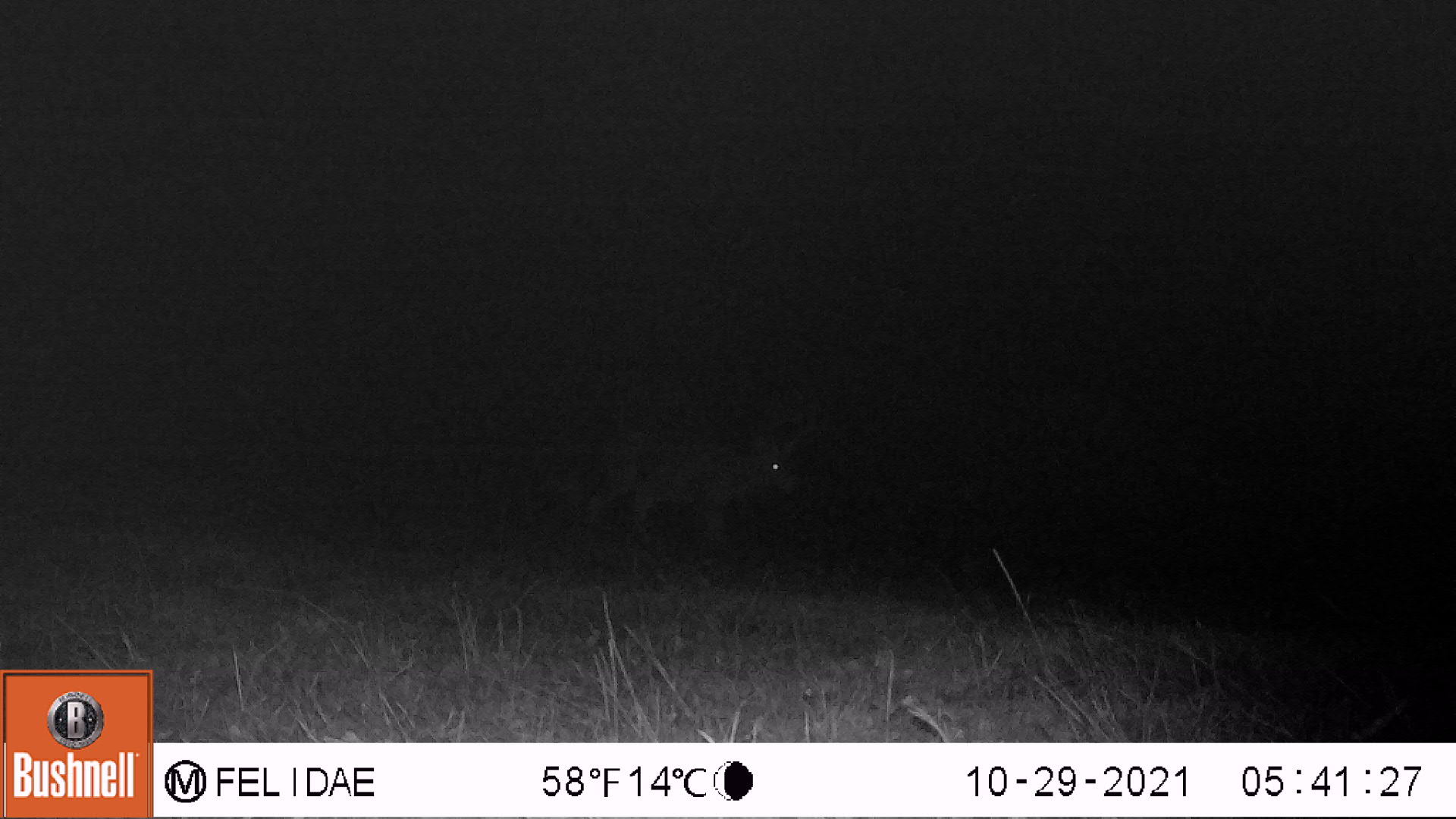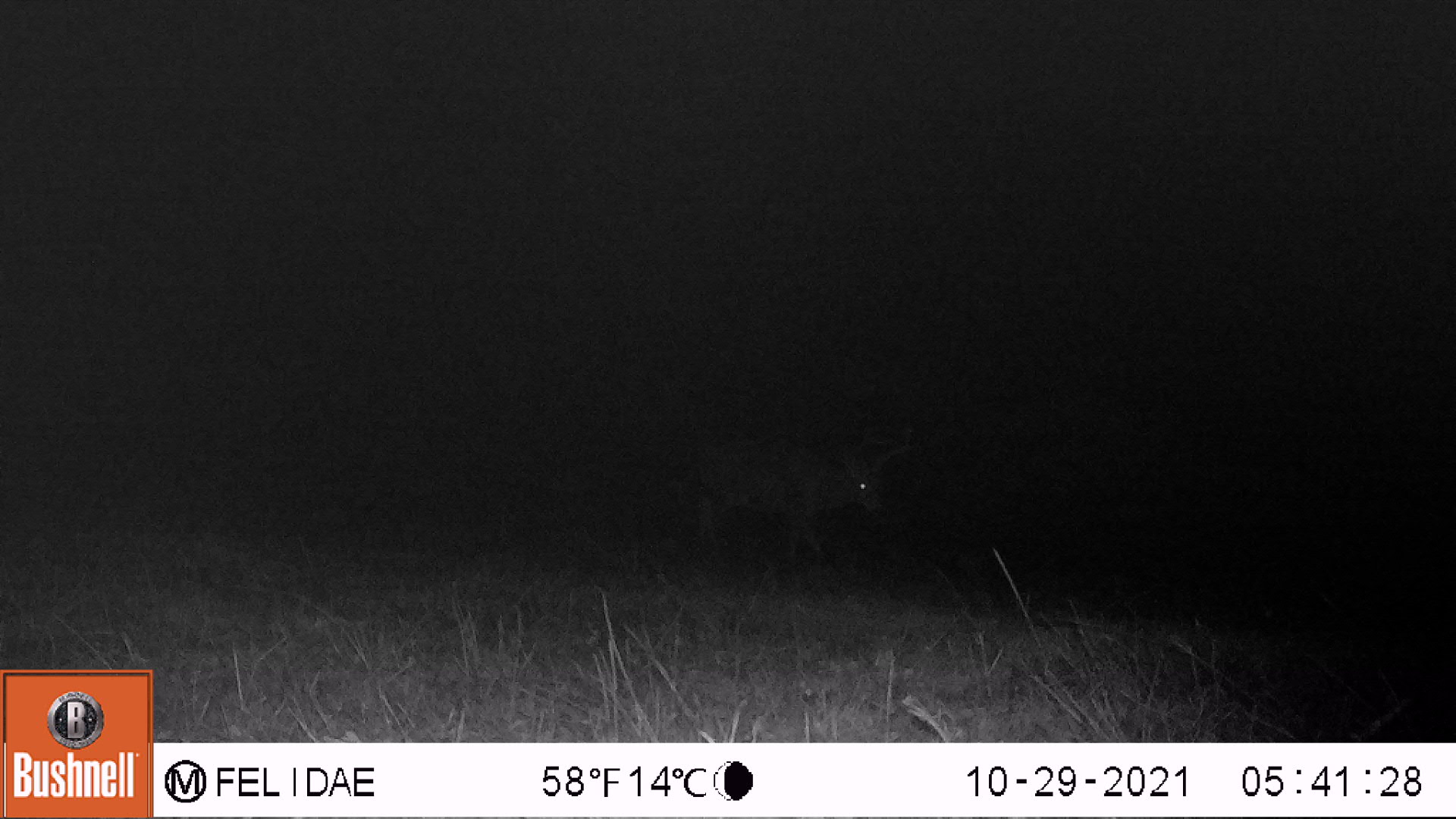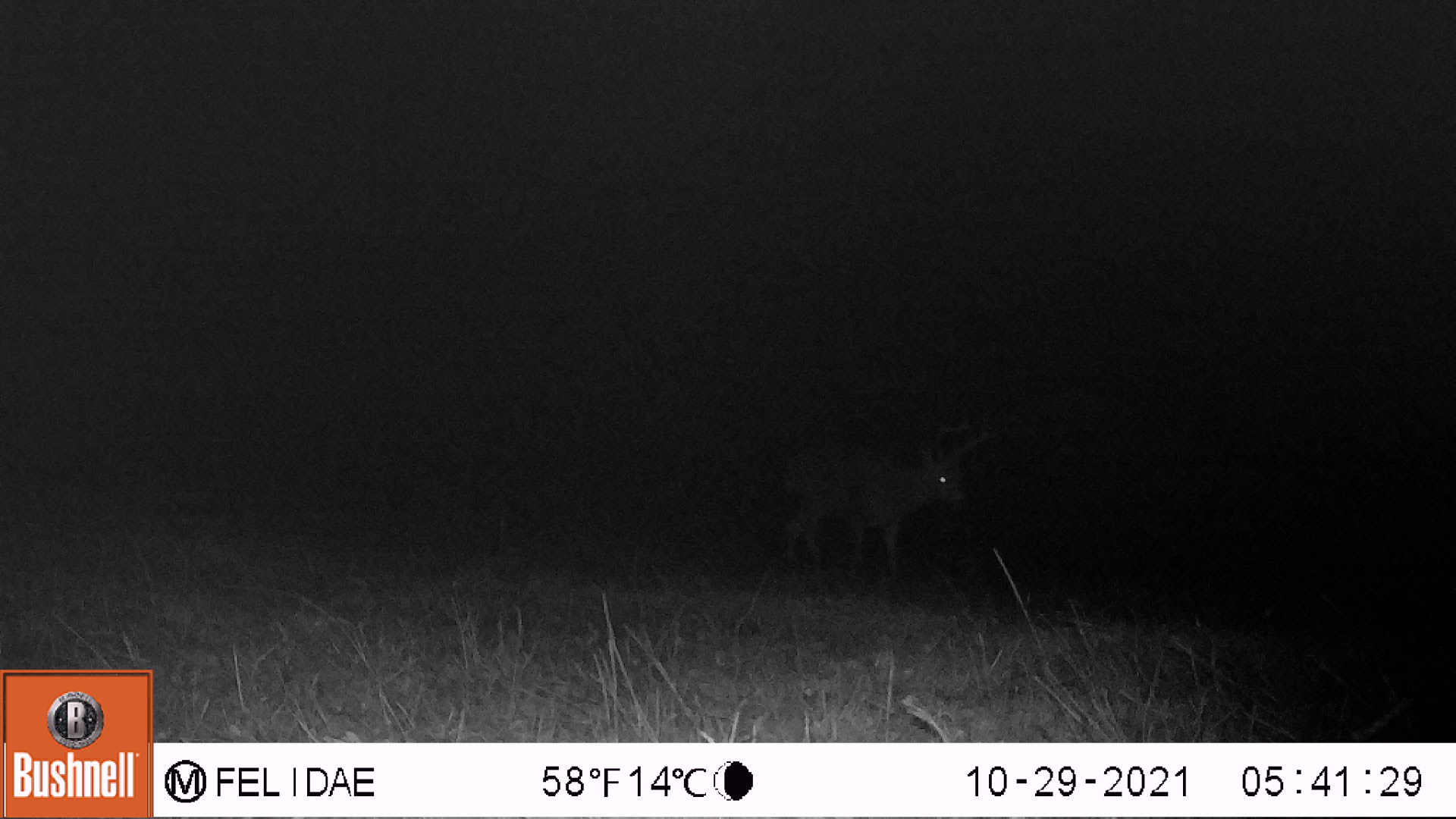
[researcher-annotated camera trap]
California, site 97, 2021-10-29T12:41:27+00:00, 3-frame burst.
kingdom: Animalia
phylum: Chordata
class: Mammalia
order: Artiodactyla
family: Cervidae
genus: Odocoileus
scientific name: Odocoileus hemionus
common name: mule deer